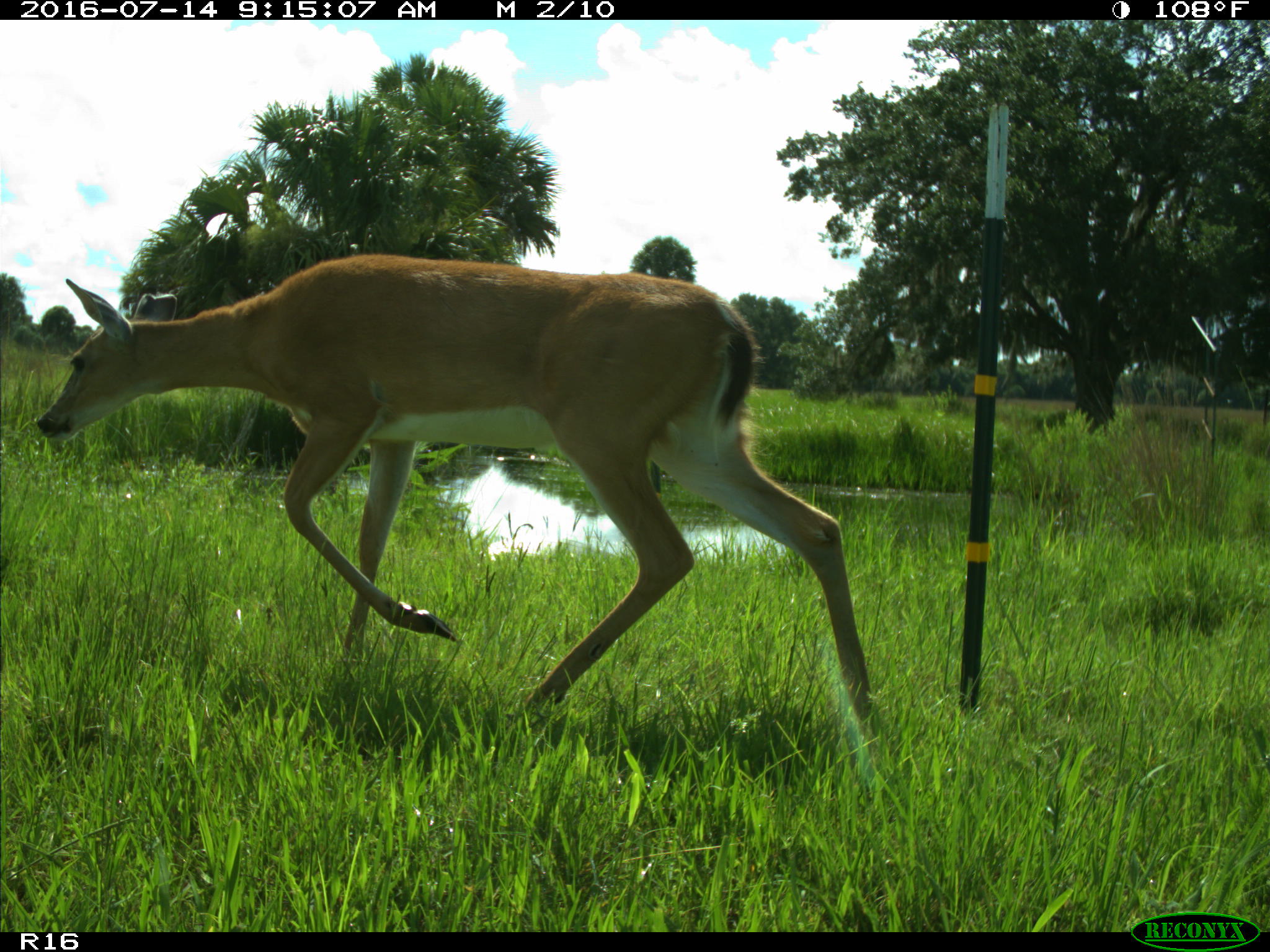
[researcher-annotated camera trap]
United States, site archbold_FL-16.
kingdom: Animalia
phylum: Chordata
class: Mammalia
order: Artiodactyla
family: Cervidae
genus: Odocoileus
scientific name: Odocoileus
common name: deer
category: unidentified deer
Unidentified deer (deer) (Odocoileus).